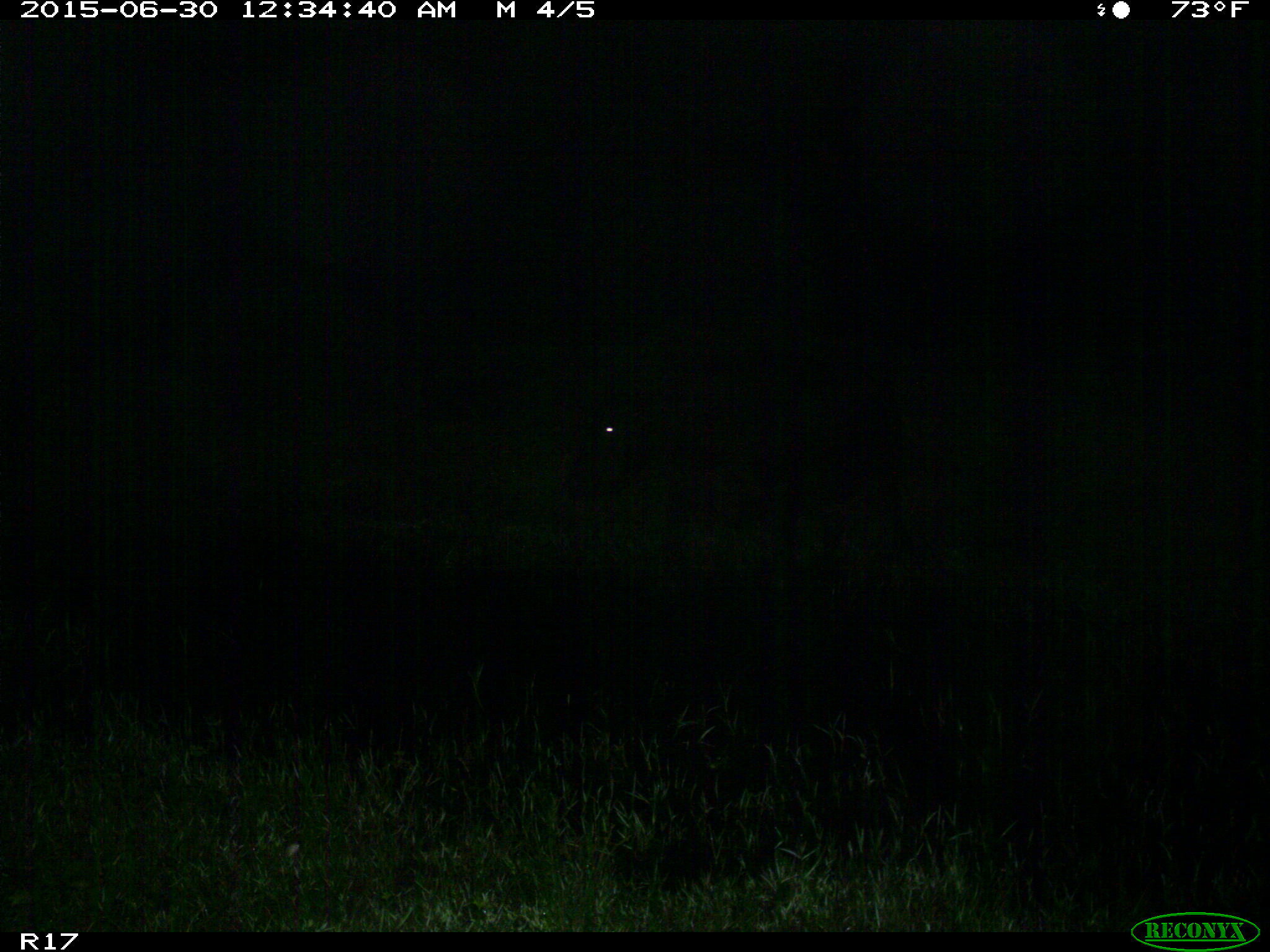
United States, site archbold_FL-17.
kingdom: Animalia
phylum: Chordata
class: Mammalia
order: Artiodactyla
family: Bovidae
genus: Bos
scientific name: Bos taurus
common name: domestic cow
Bos taurus (domestic cow).